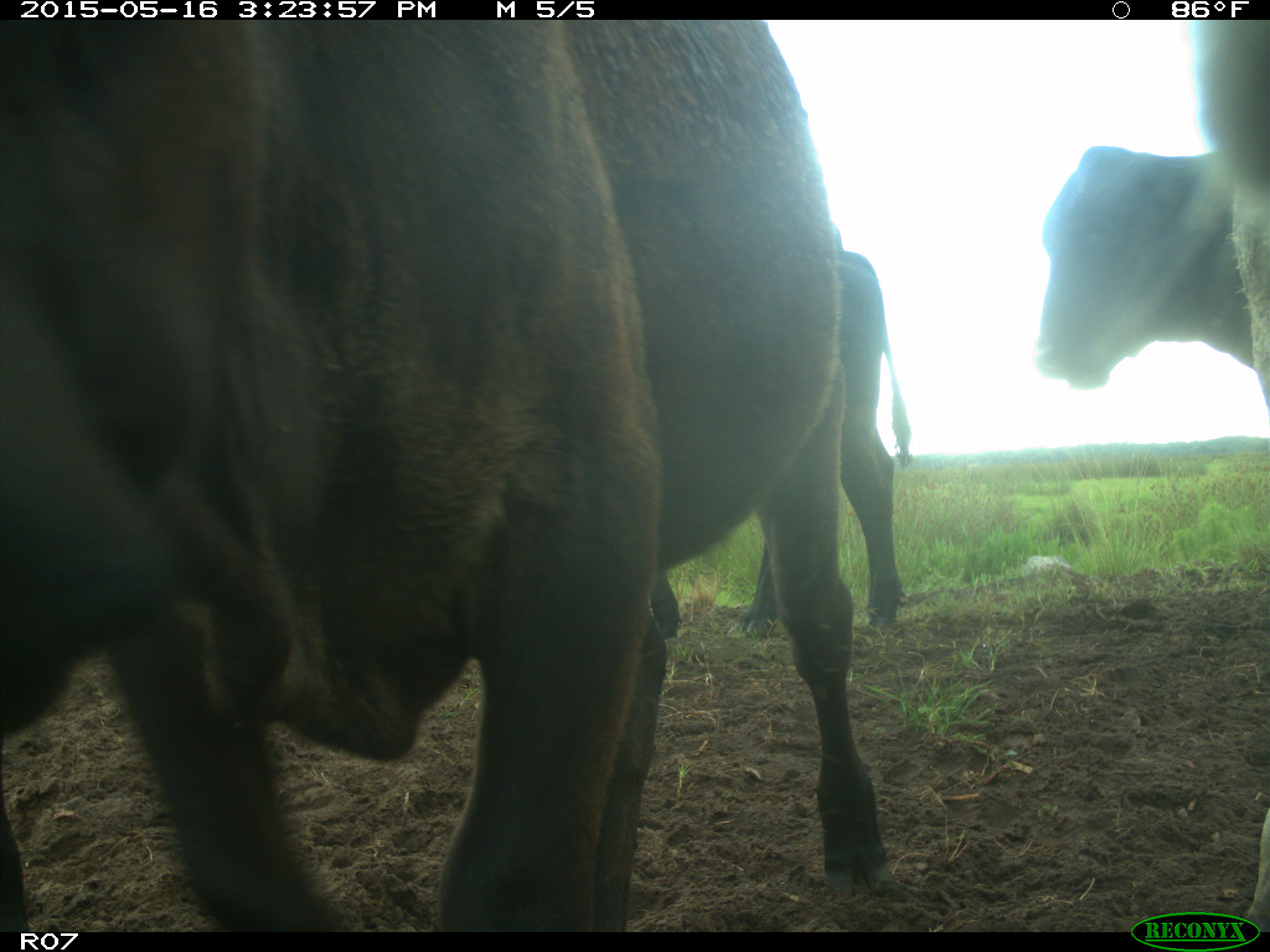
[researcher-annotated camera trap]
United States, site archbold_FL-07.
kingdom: Animalia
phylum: Chordata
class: Mammalia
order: Artiodactyla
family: Bovidae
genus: Bos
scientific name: Bos taurus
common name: domestic cow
Bos taurus (domestic cow).